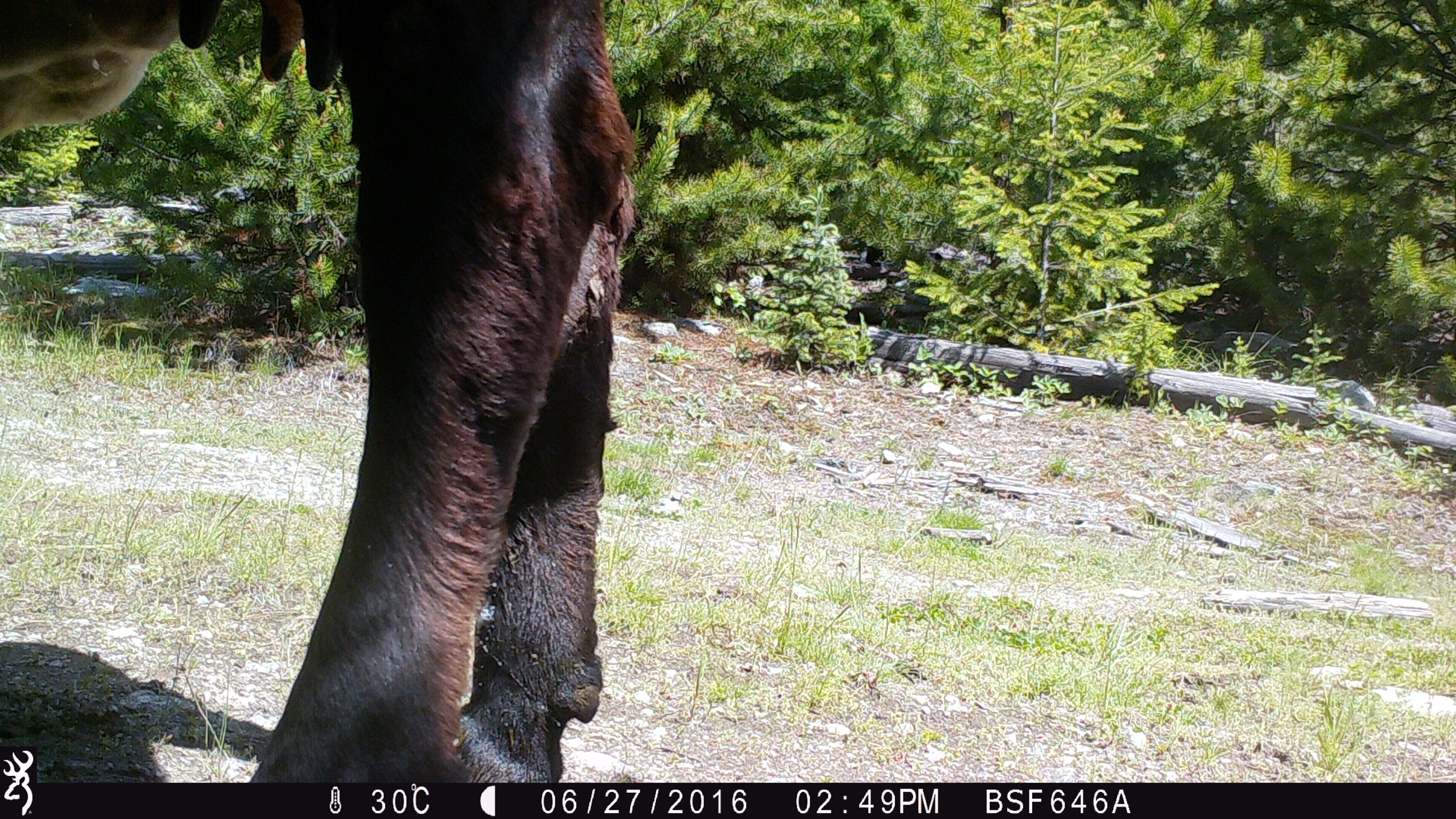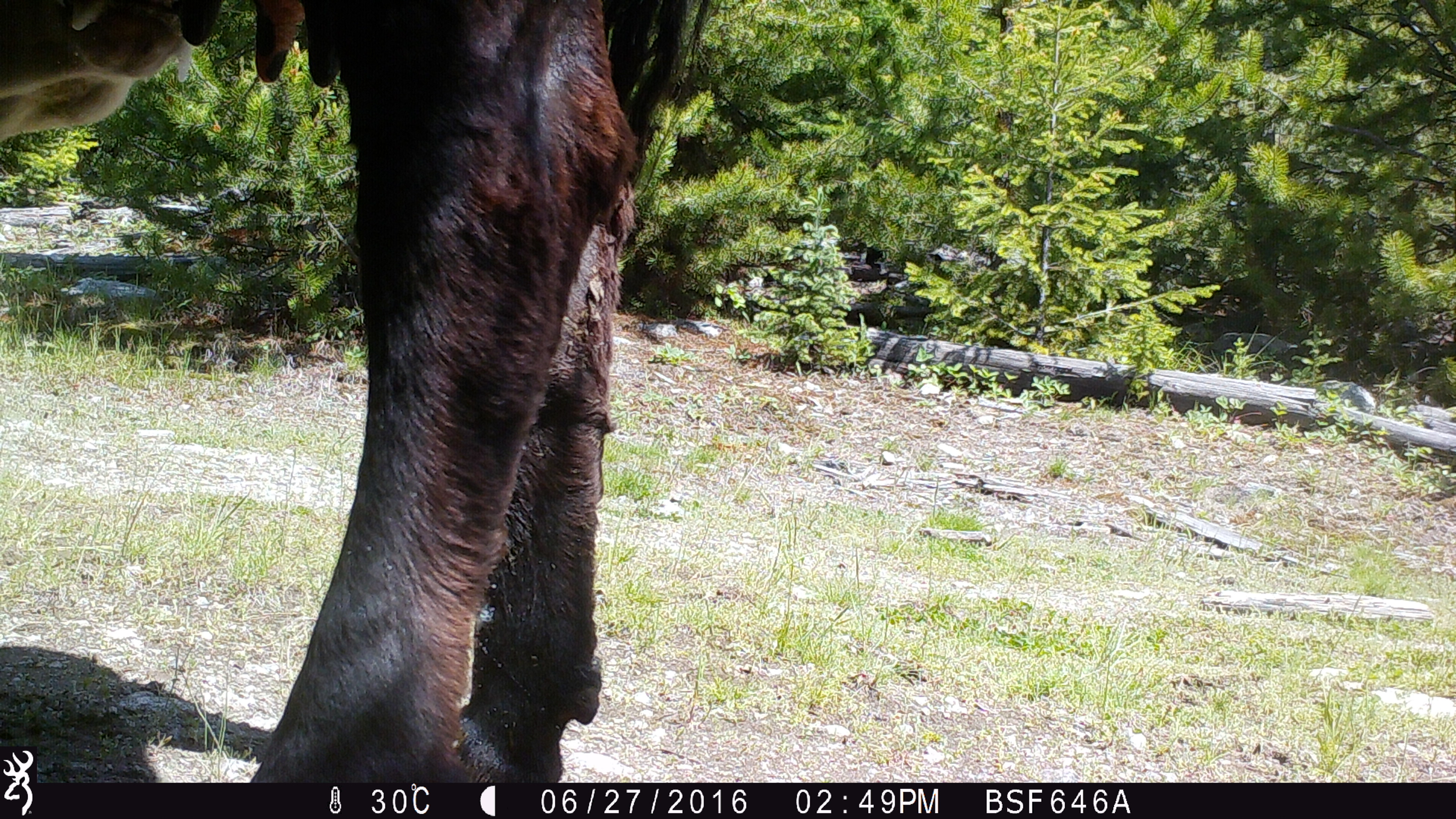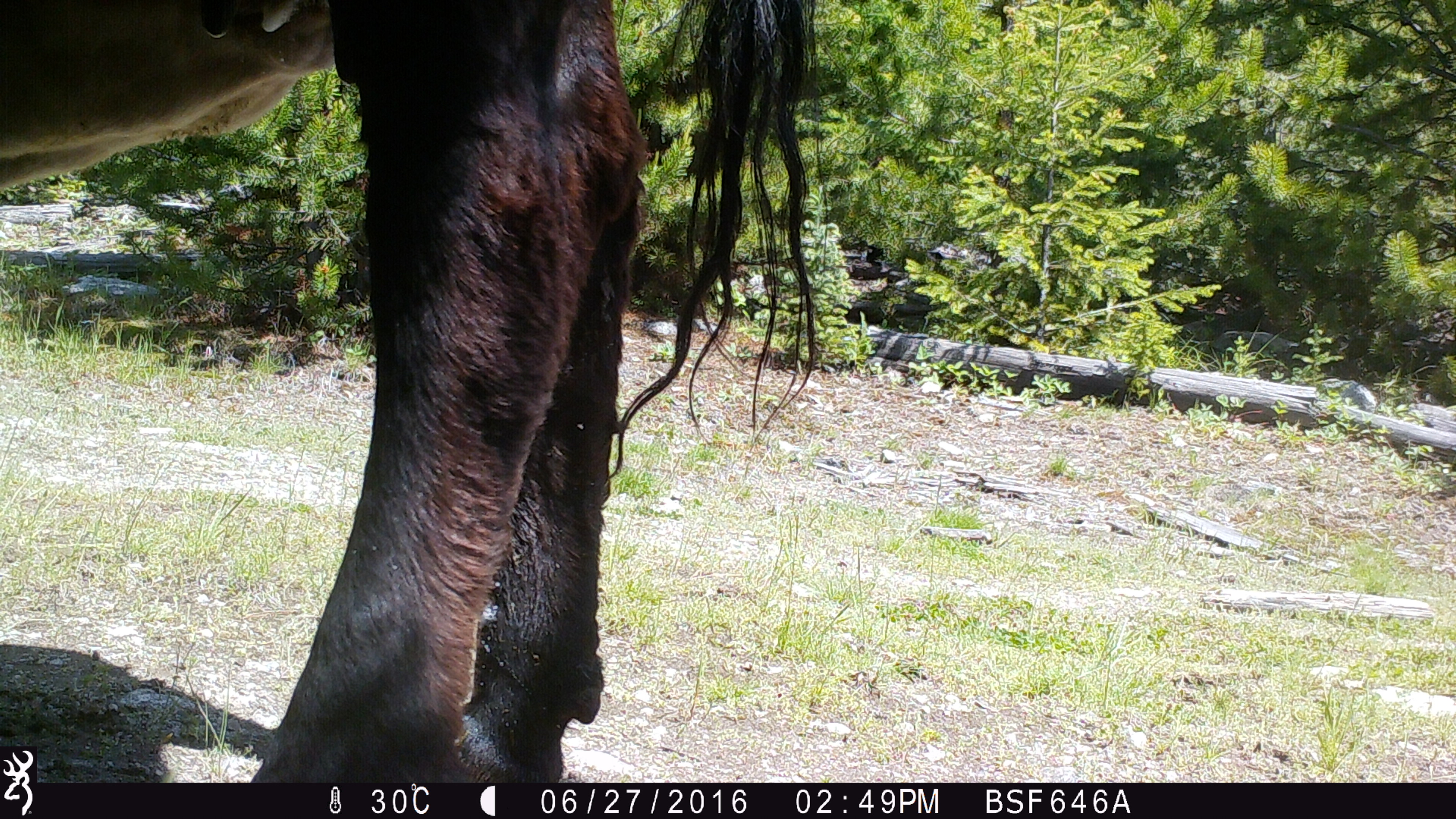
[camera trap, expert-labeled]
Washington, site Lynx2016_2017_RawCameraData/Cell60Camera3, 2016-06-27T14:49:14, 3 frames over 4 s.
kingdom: Animalia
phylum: Chordata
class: Mammalia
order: Artiodactyla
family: Bovidae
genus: Bos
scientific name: Bos taurus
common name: domestic cattle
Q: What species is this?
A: Domestic cattle (Bos taurus).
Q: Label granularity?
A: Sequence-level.